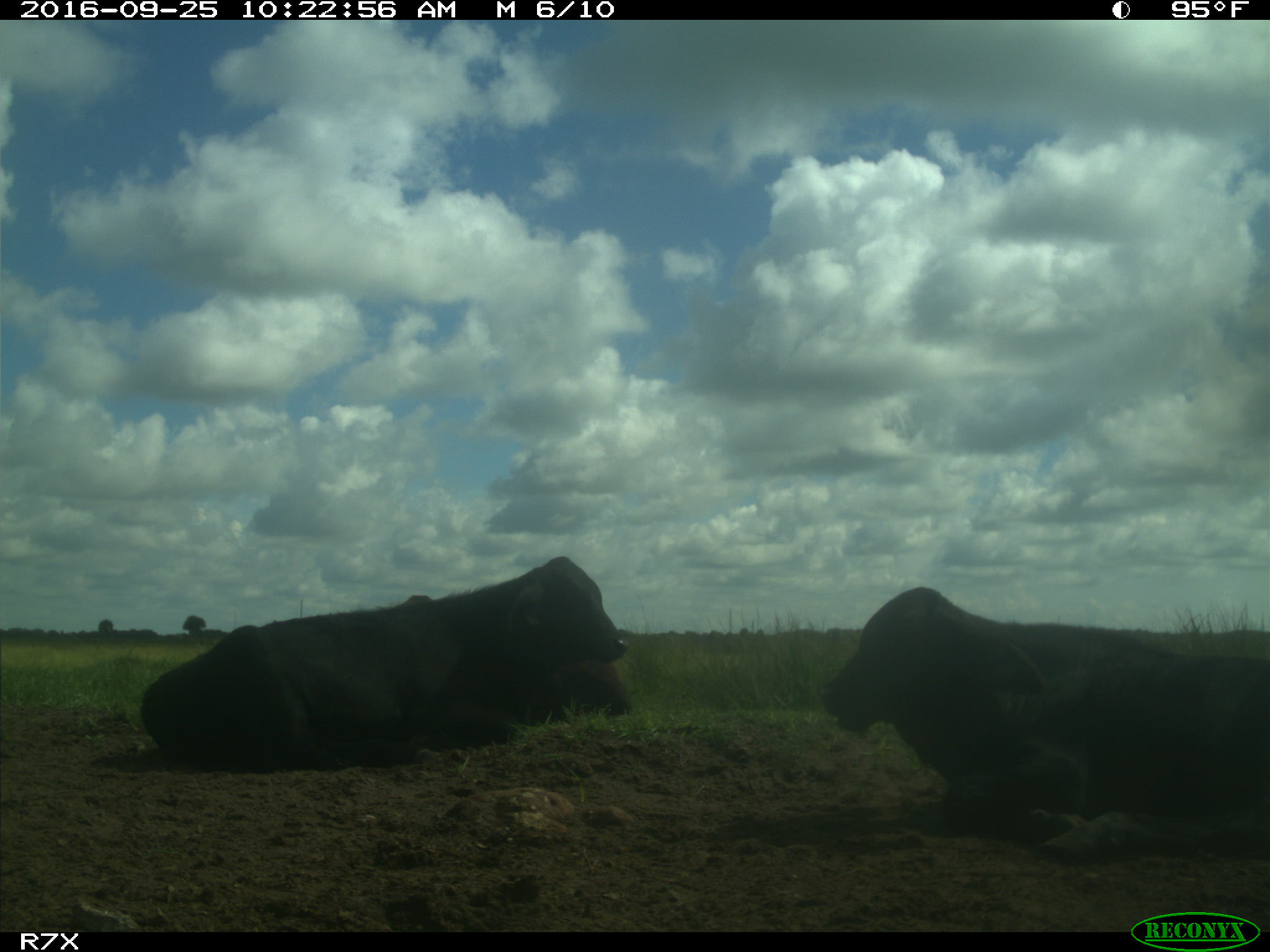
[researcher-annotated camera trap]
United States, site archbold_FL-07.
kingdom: Animalia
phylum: Chordata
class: Mammalia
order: Artiodactyla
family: Bovidae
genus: Bos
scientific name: Bos taurus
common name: domestic cow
Bos taurus (domestic cow).